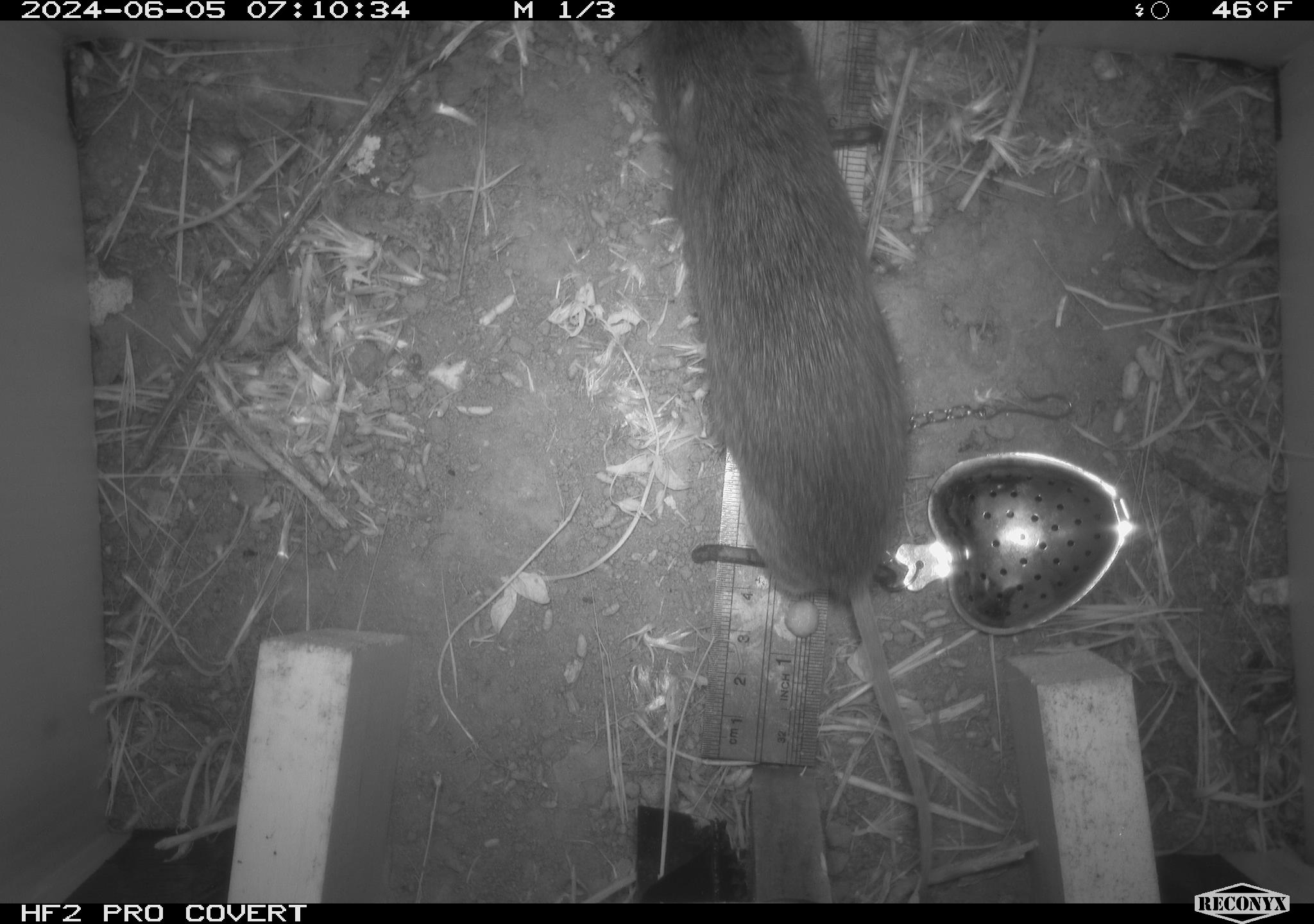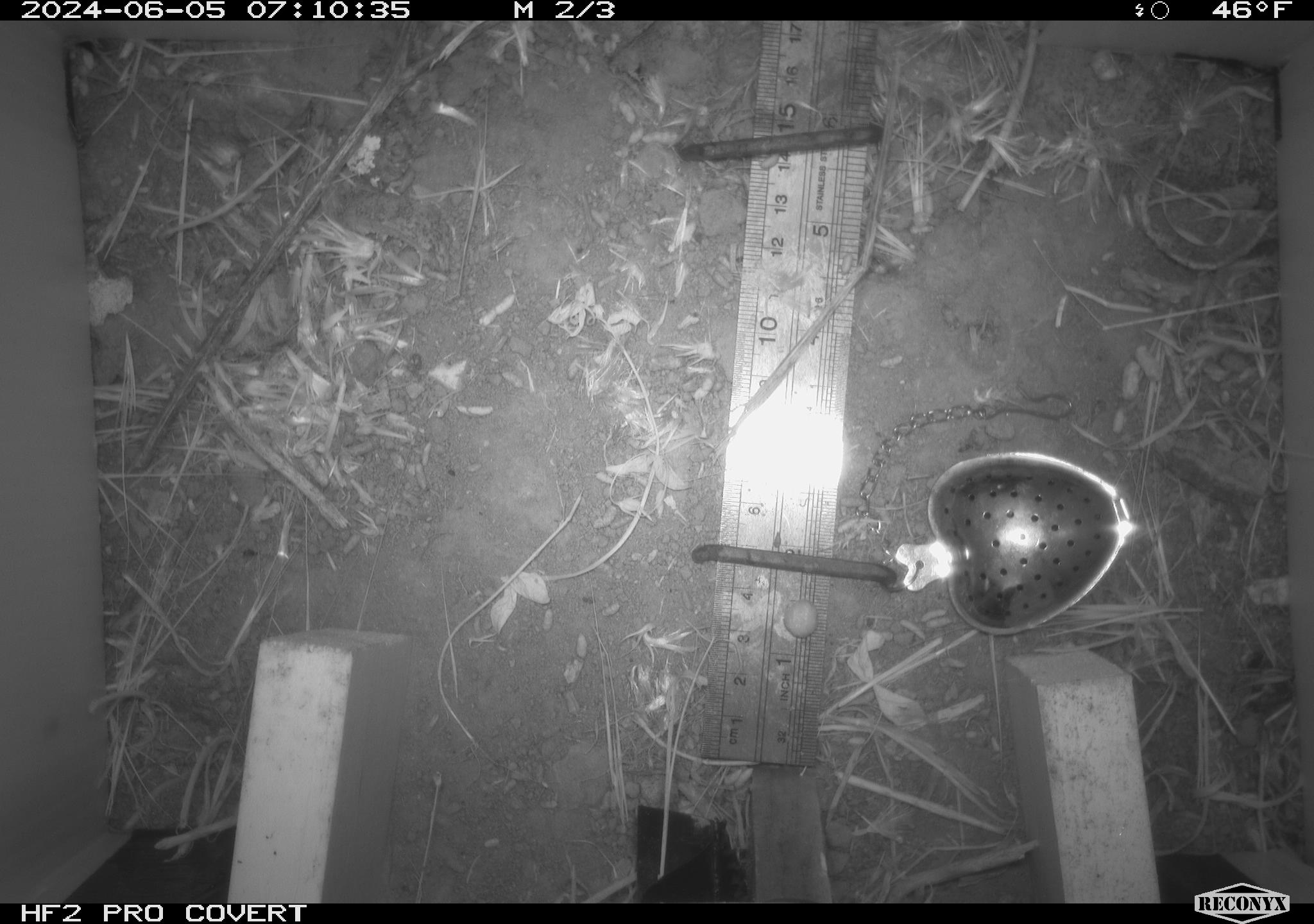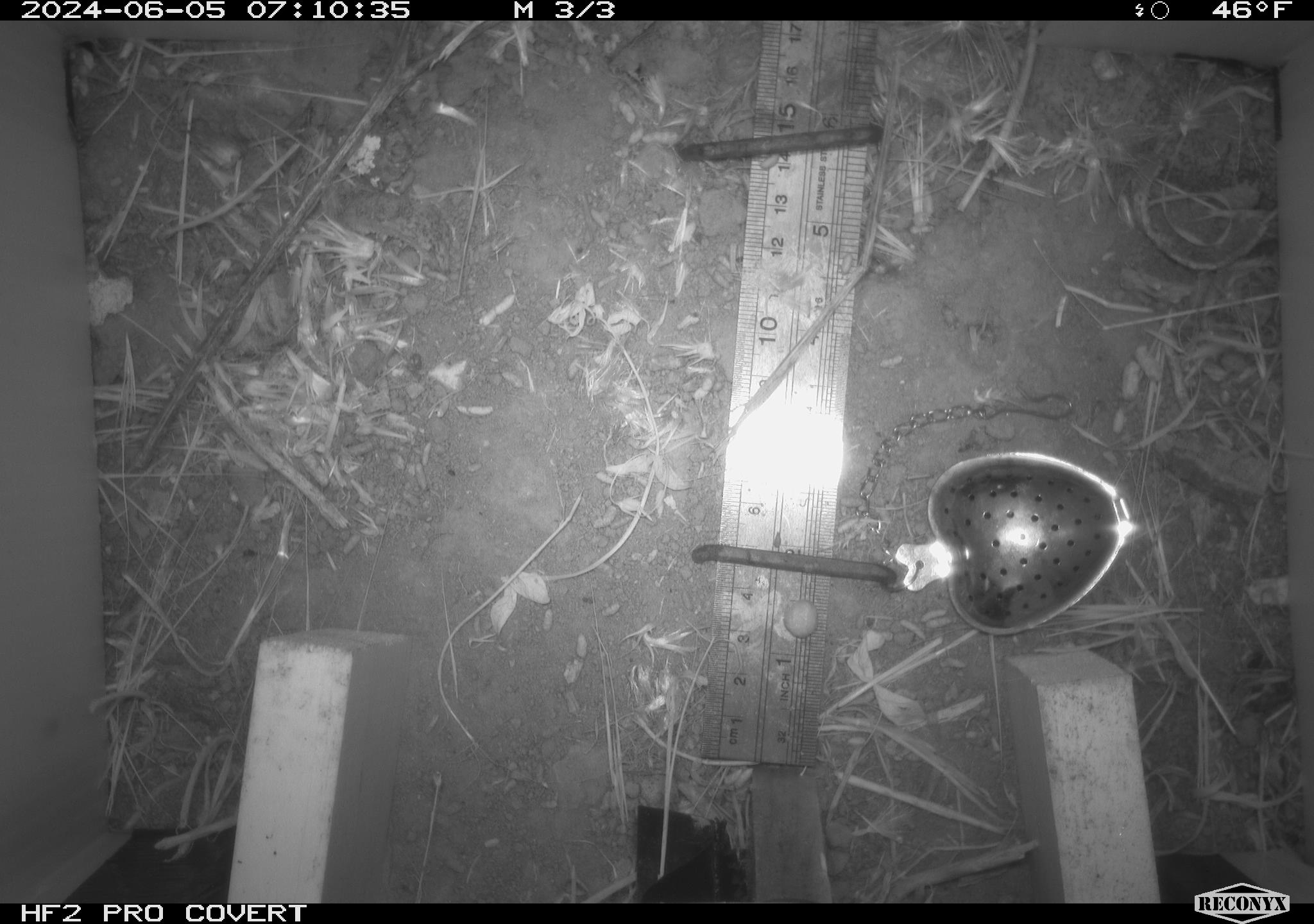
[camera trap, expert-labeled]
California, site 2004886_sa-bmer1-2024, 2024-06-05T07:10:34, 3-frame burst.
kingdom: Animalia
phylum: Chordata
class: Mammalia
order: Rodentia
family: Cricetidae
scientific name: Arvicolinae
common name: voles, lemmings, and muskrats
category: arvicolinae subfamily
Arvicolinae subfamily (voles, lemmings, and muskrats) (Arvicolinae).